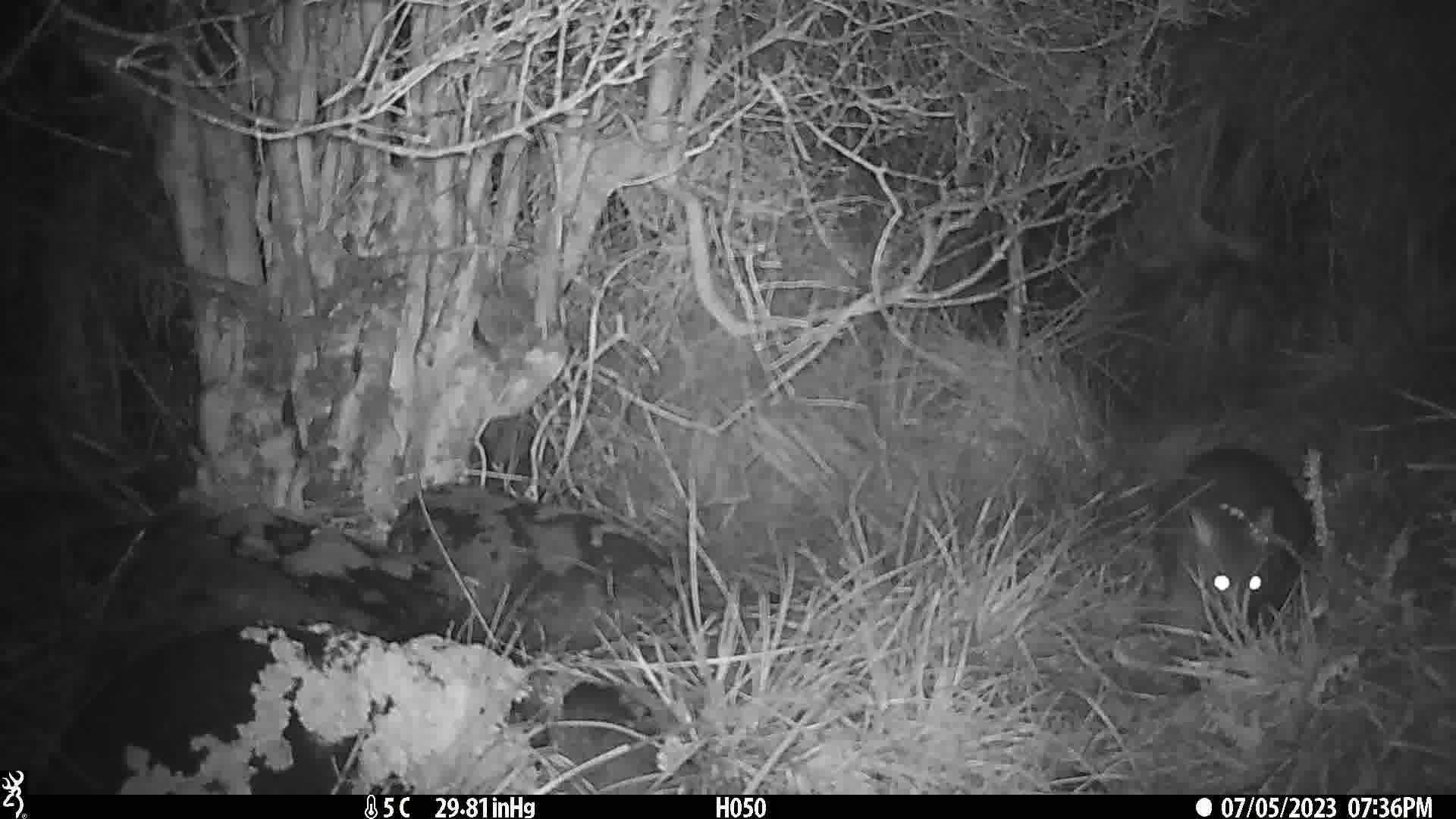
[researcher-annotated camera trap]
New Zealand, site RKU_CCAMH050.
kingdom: Animalia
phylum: Chordata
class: Mammalia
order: Diprotodontia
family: Phalangeridae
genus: Trichosurus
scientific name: Trichosurus vulpecula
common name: common brushtail possum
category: possum